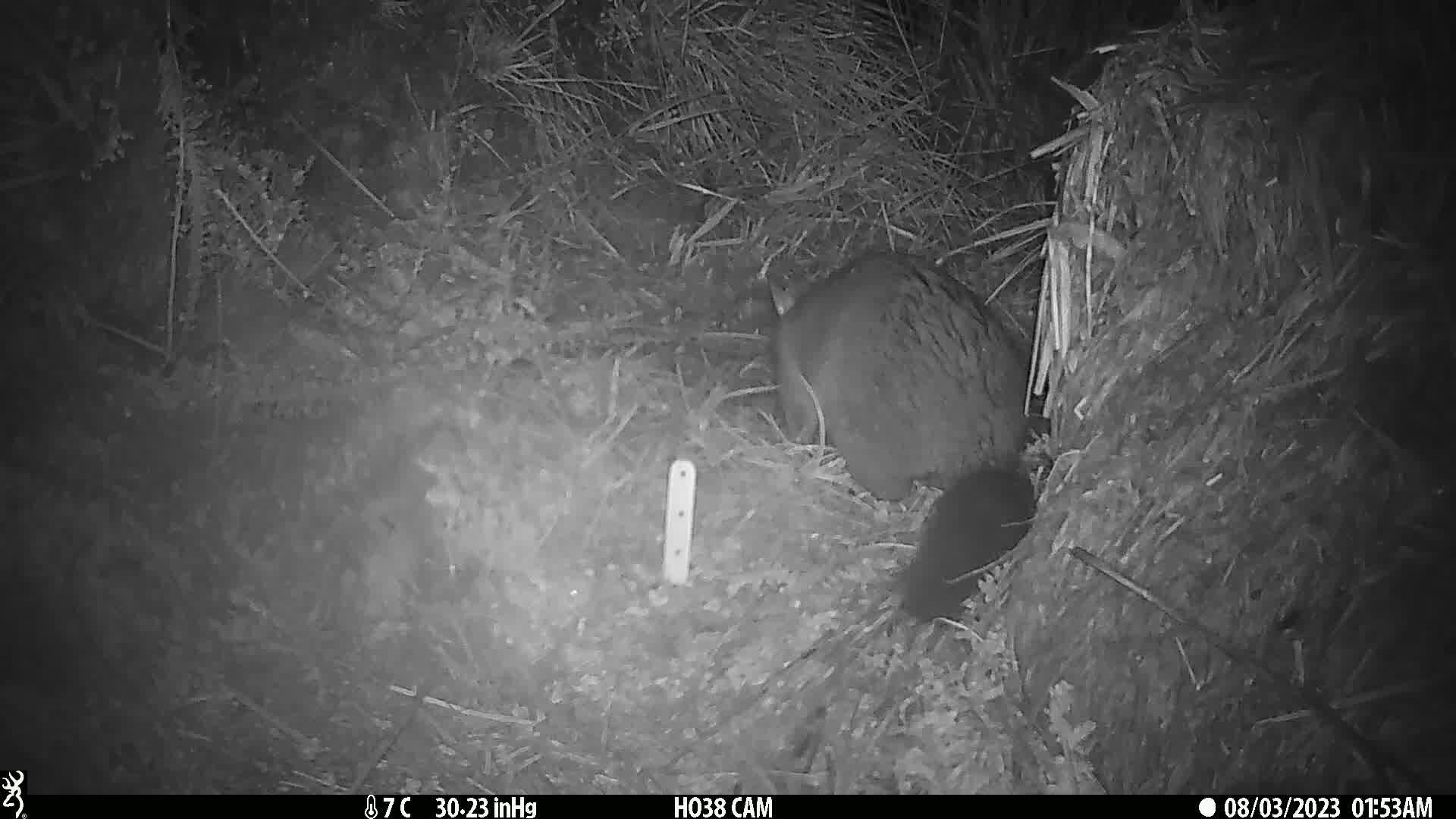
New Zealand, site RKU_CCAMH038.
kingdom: Animalia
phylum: Chordata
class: Mammalia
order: Diprotodontia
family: Phalangeridae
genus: Trichosurus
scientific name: Trichosurus vulpecula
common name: common brushtail possum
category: possum